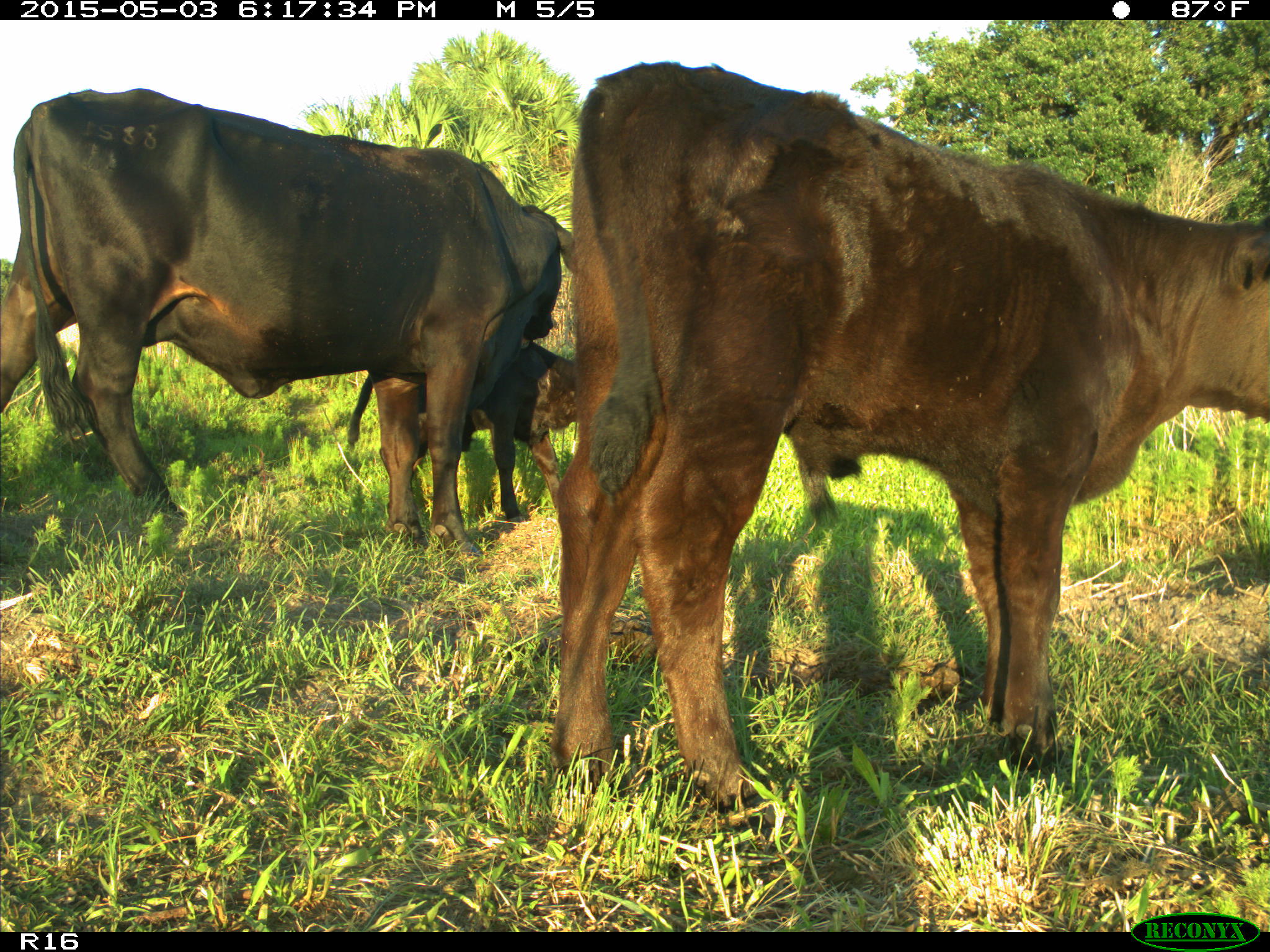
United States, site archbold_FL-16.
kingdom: Animalia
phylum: Chordata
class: Mammalia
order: Artiodactyla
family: Bovidae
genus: Bos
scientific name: Bos taurus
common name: domestic cow